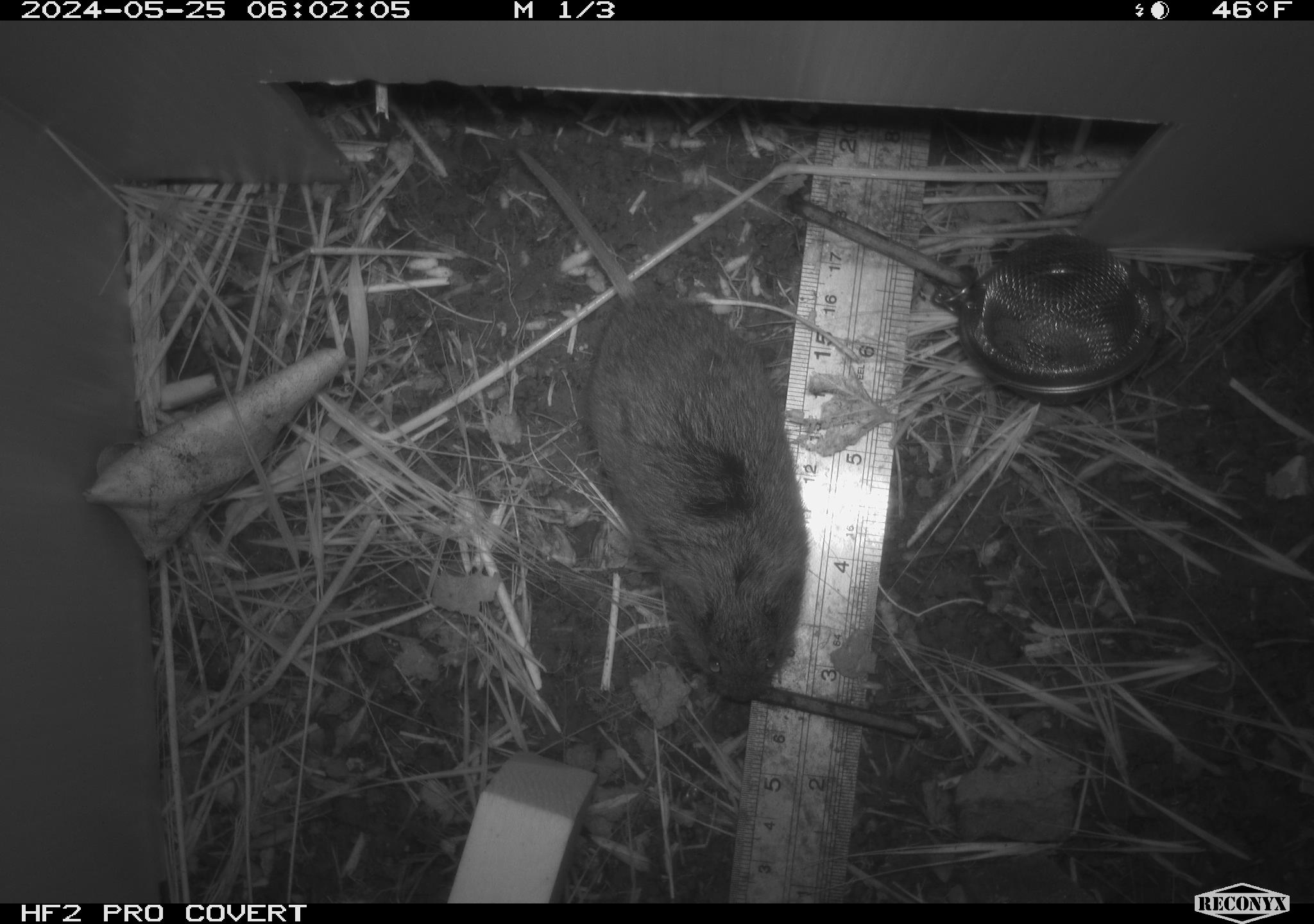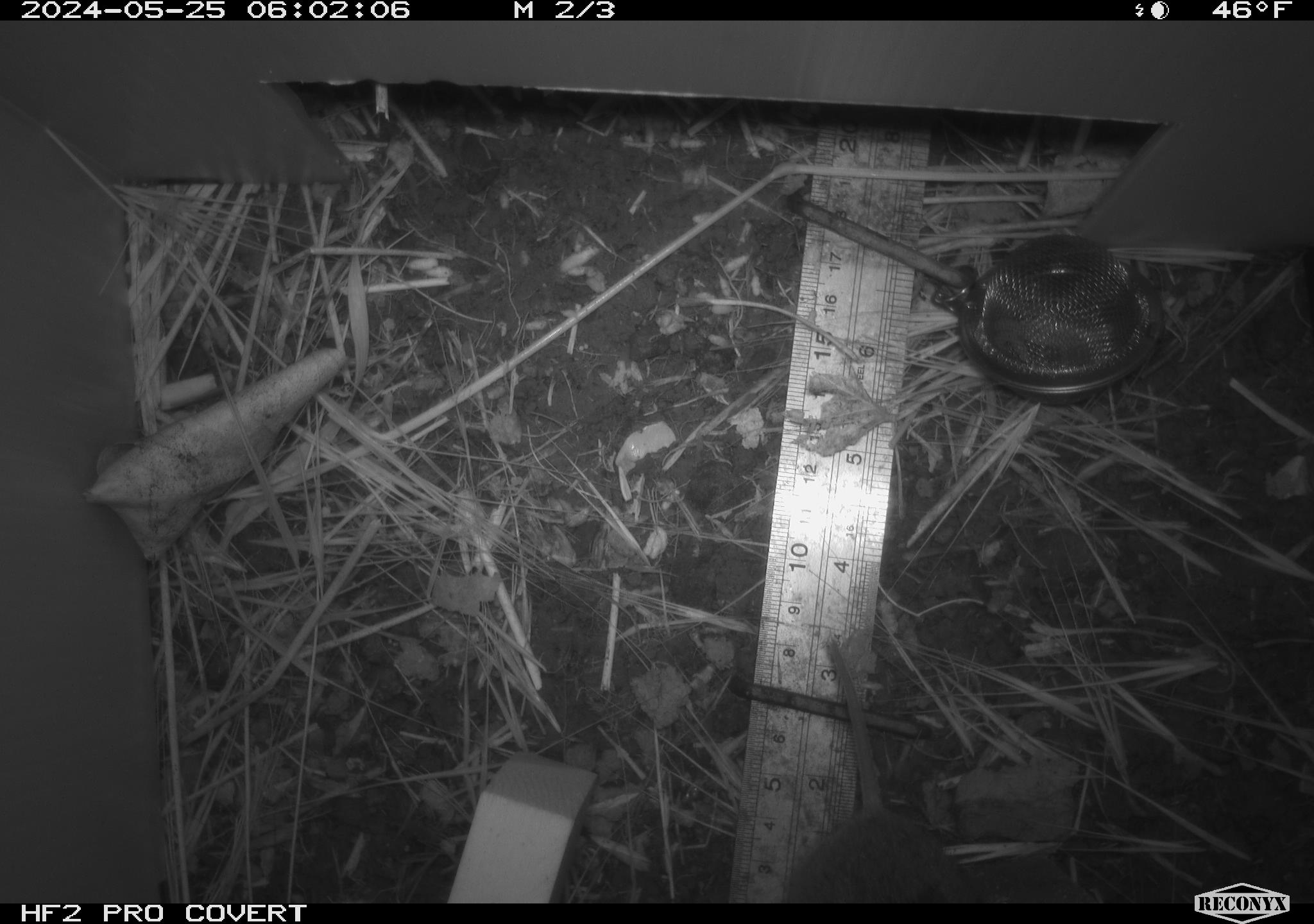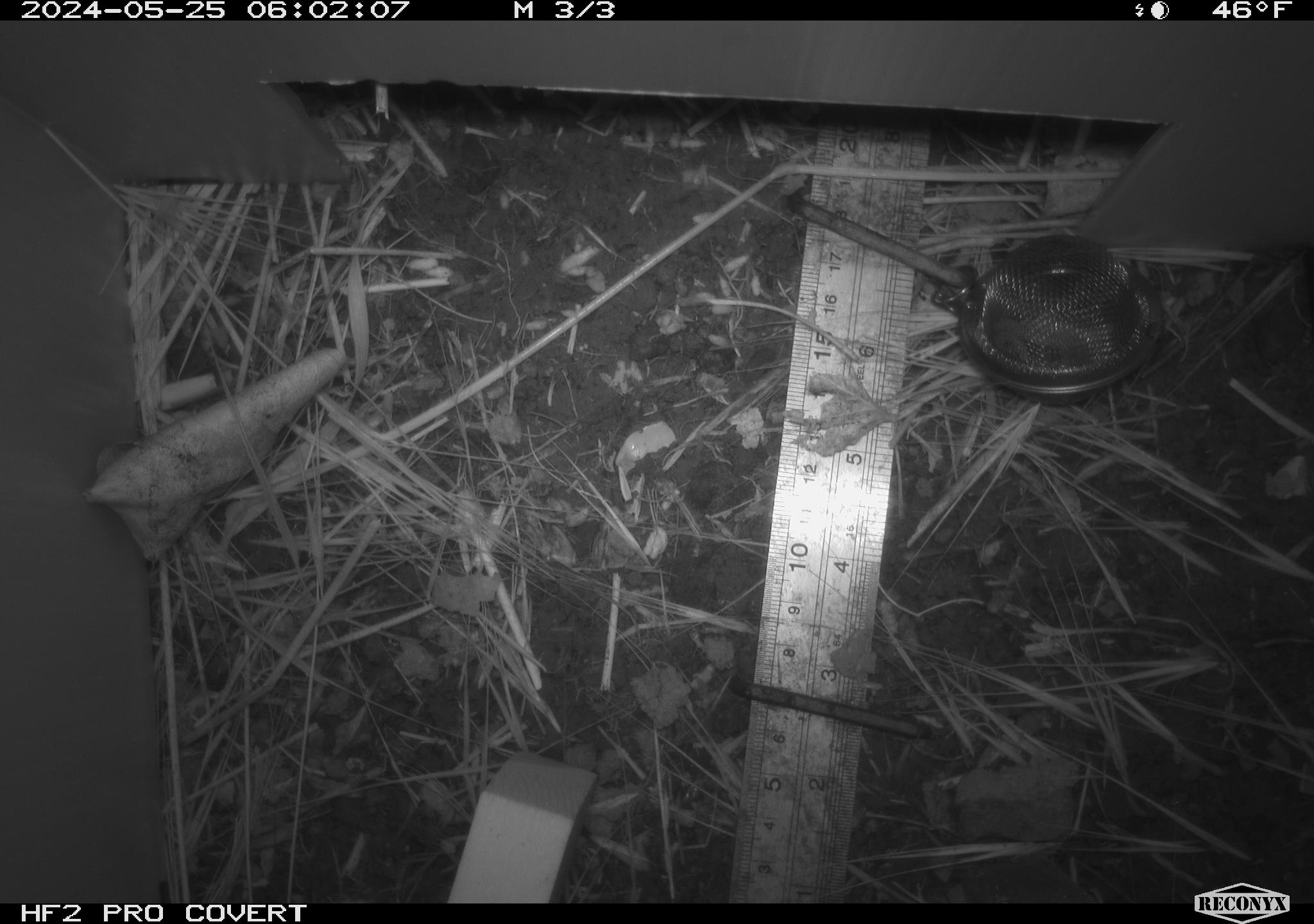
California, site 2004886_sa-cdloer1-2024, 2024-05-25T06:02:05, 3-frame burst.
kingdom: Animalia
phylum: Chordata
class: Mammalia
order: Rodentia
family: Cricetidae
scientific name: Arvicolinae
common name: voles, lemmings, and muskrats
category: arvicolinae subfamily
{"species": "arvicolinae subfamily (voles, lemmings, and muskrats) (Arvicolinae)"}